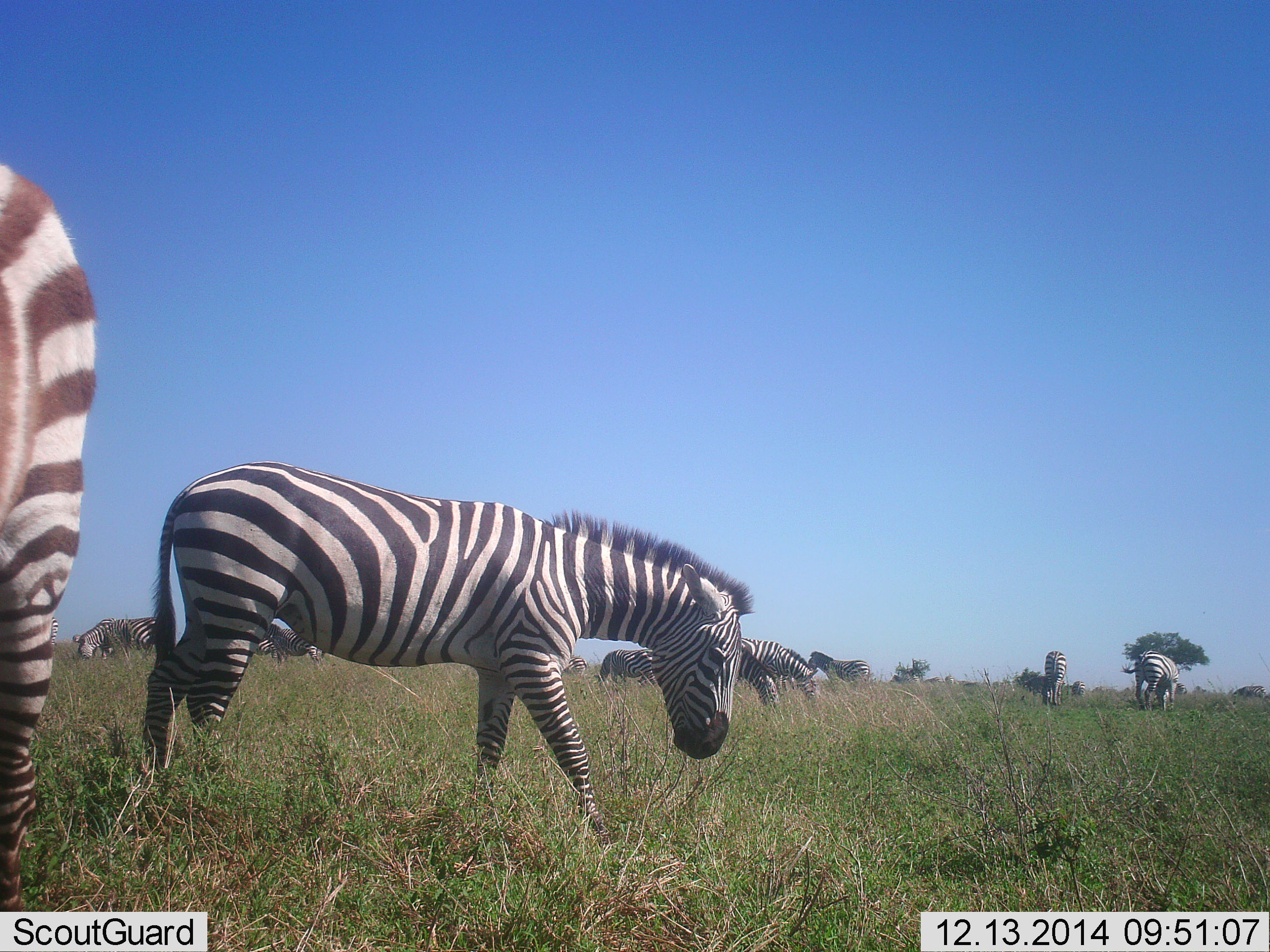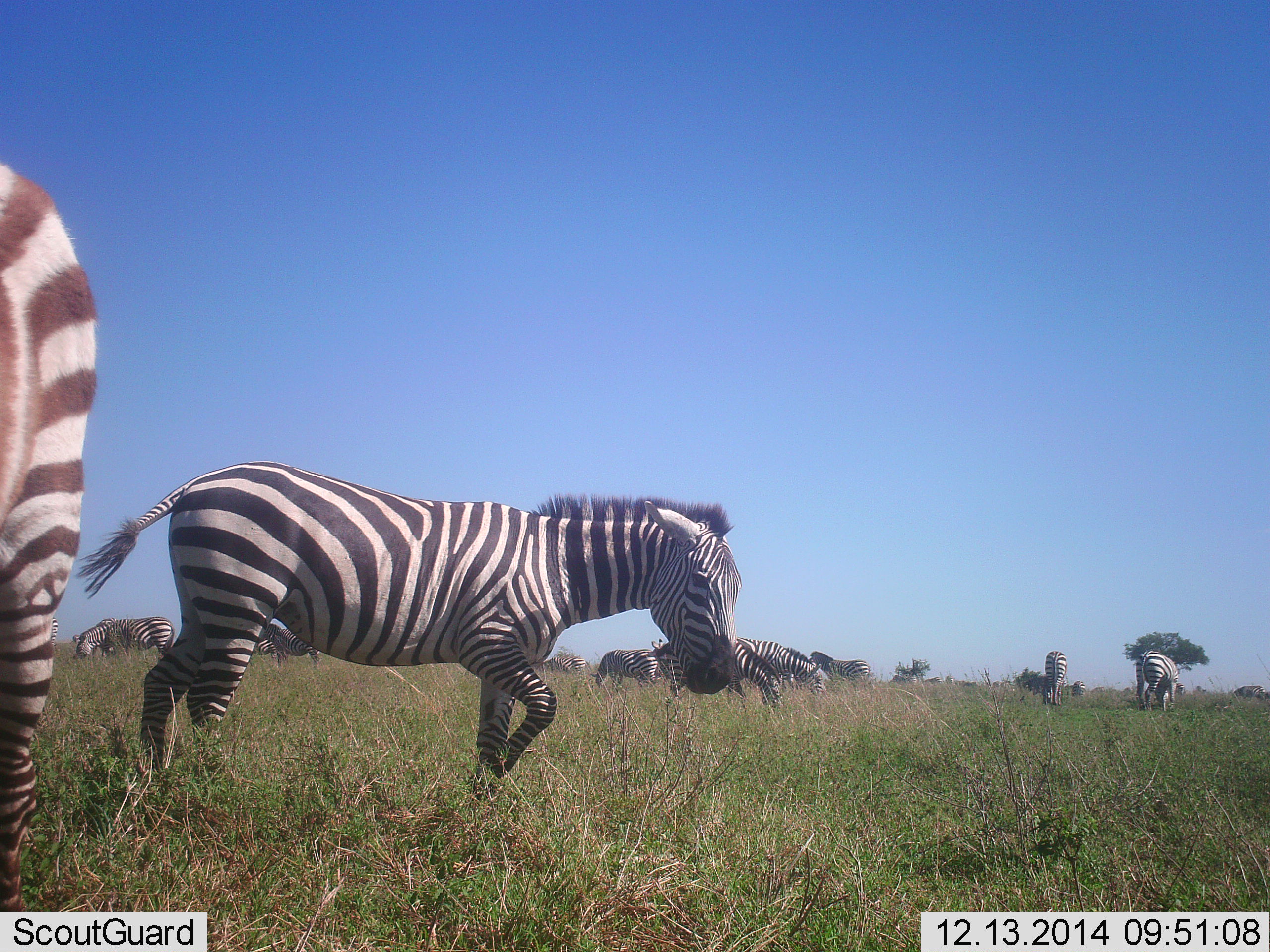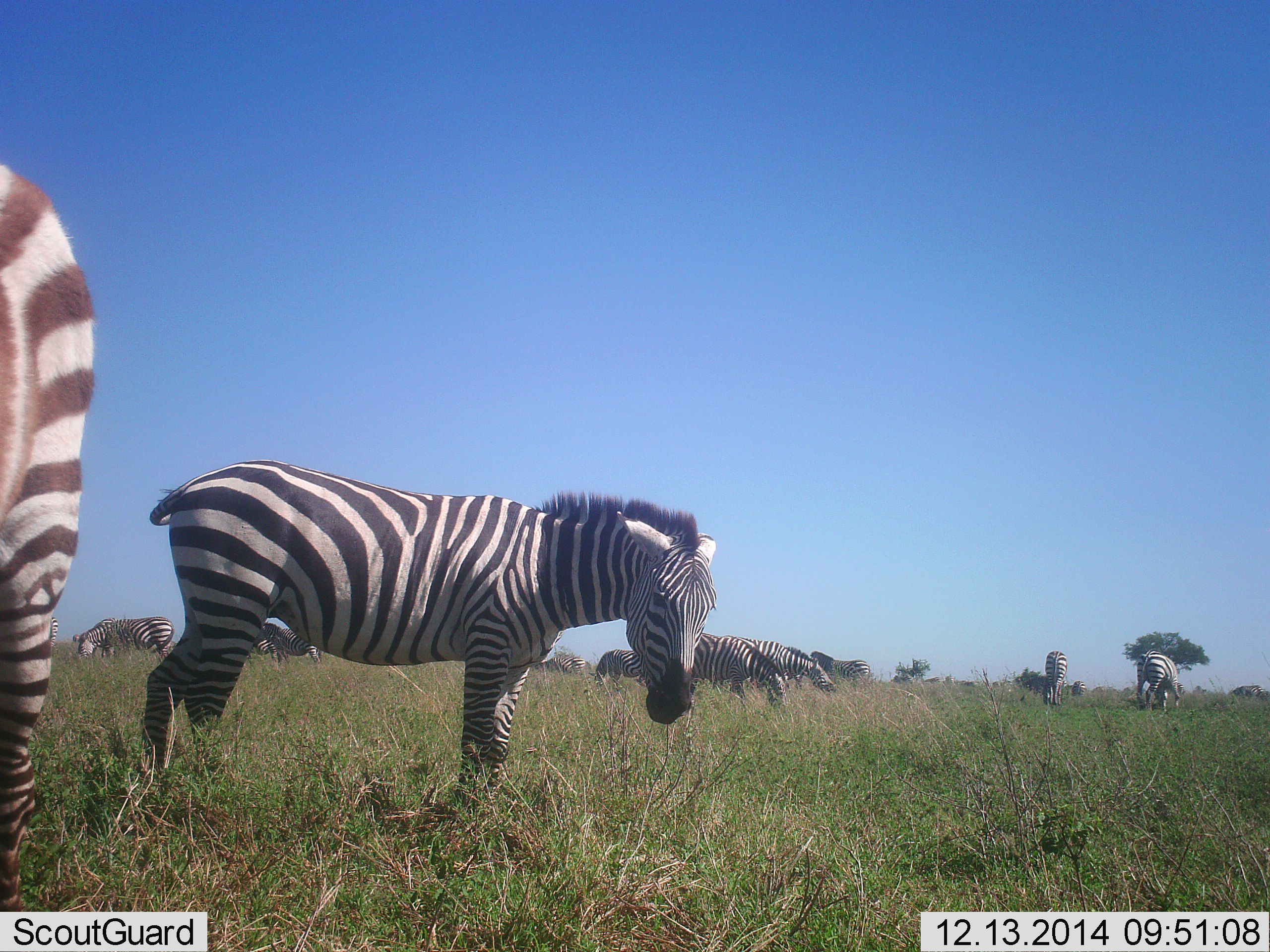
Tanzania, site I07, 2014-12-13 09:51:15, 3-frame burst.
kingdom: Animalia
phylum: Chordata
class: Mammalia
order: Perissodactyla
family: Equidae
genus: Equus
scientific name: Equus quagga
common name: plains zebra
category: zebra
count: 11-50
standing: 60%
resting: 0%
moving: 60%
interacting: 0%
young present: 0%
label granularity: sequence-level